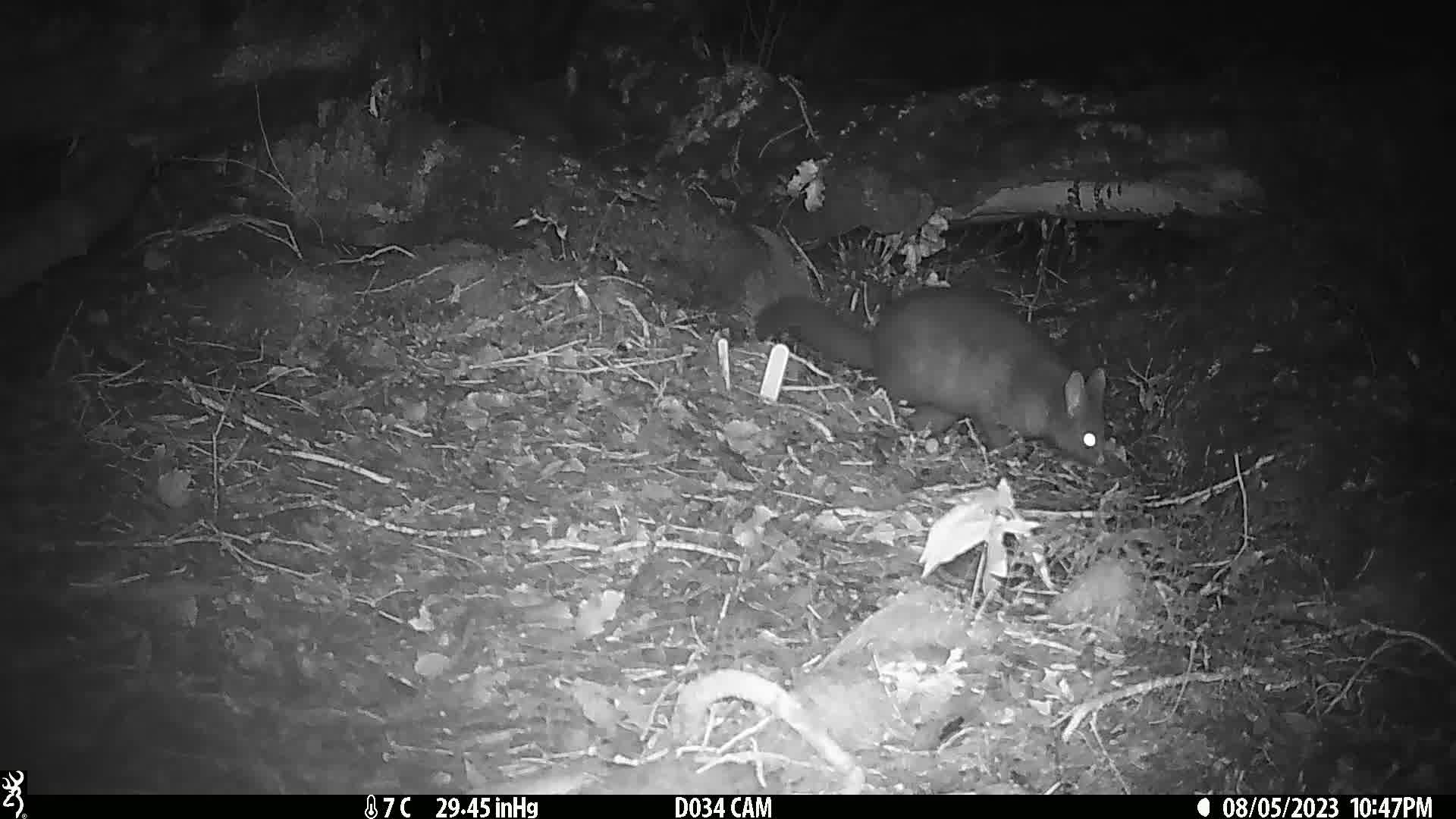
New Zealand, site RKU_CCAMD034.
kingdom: Animalia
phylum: Chordata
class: Mammalia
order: Diprotodontia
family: Phalangeridae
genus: Trichosurus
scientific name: Trichosurus vulpecula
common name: common brushtail possum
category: possum